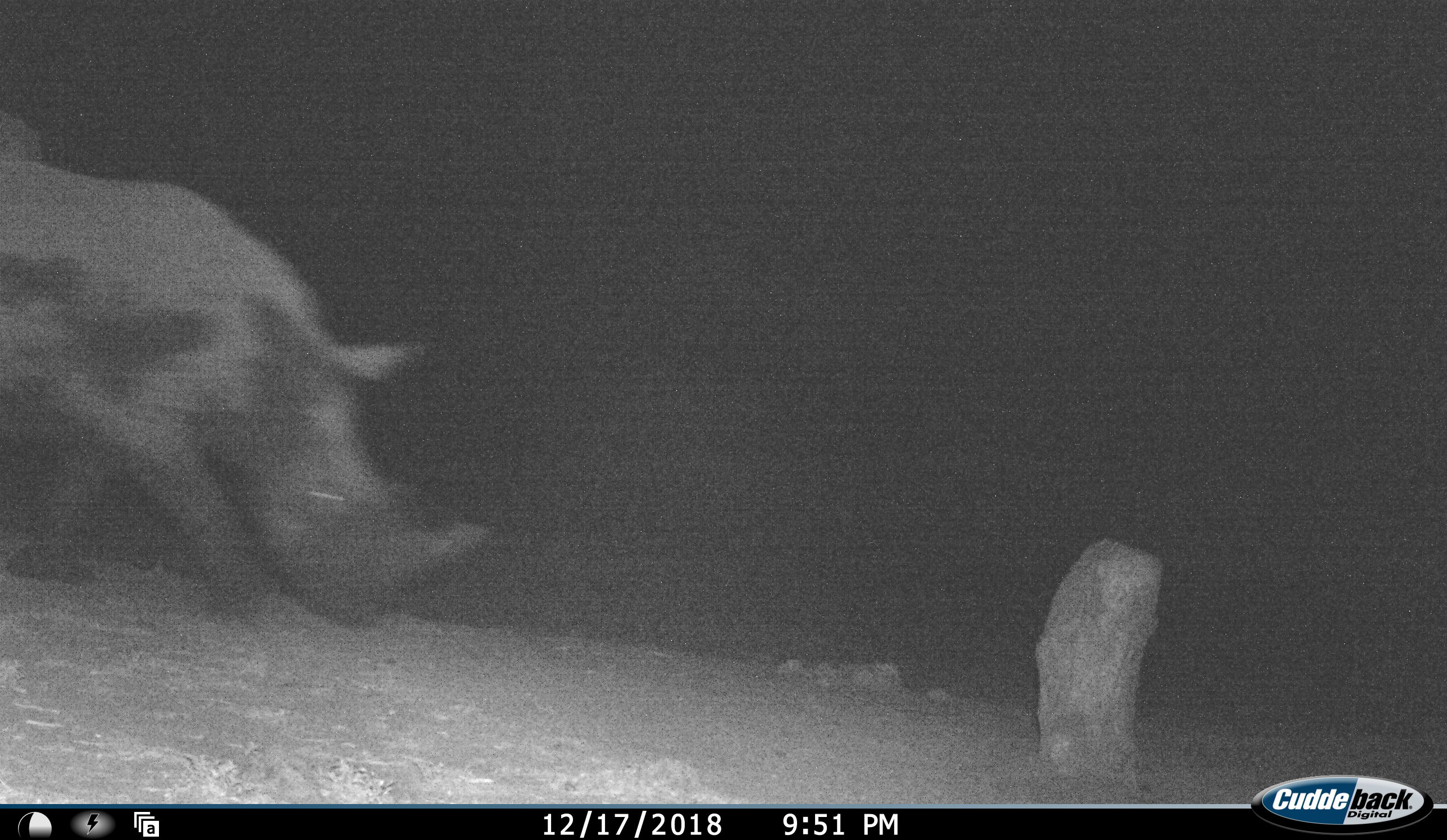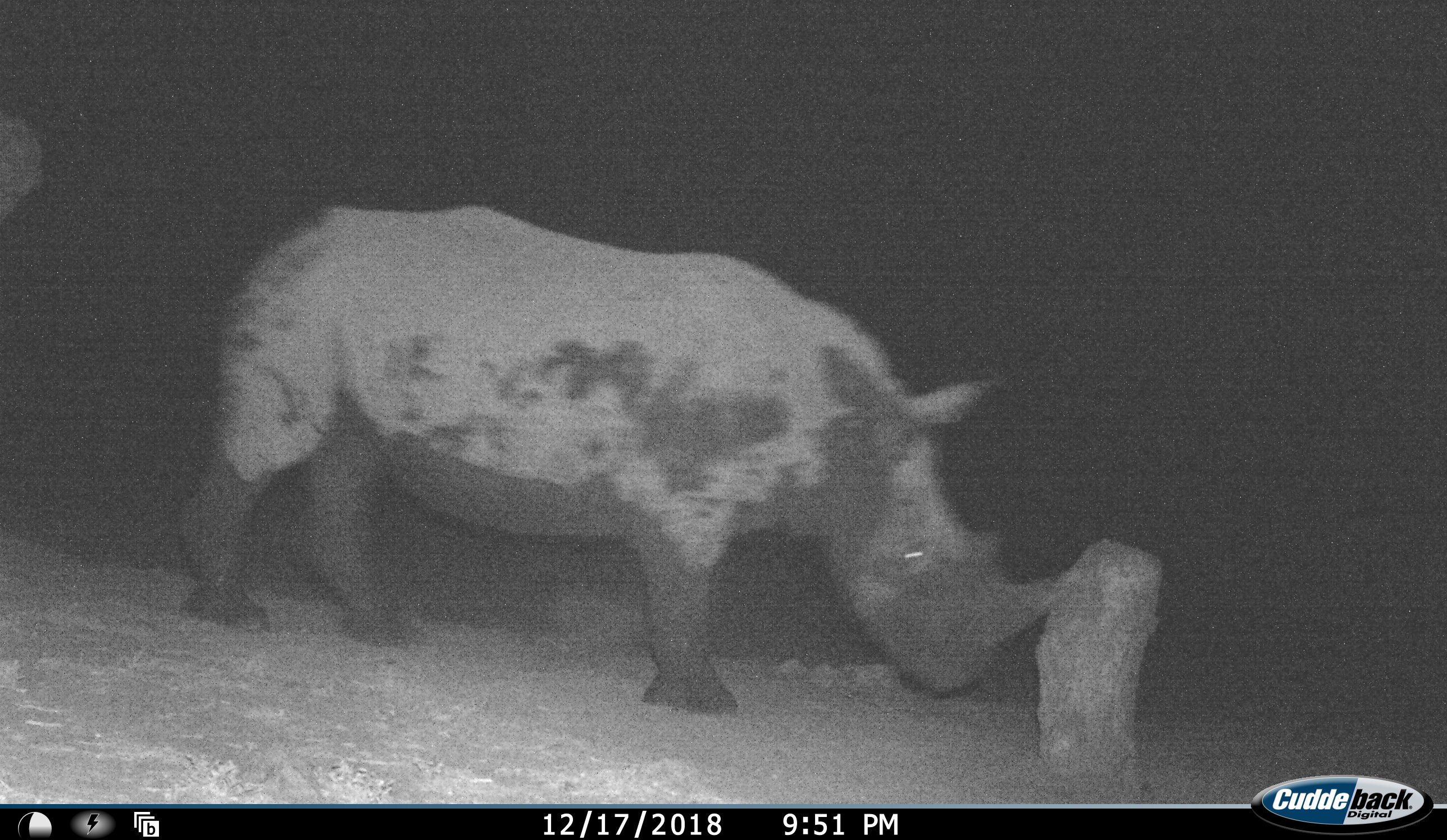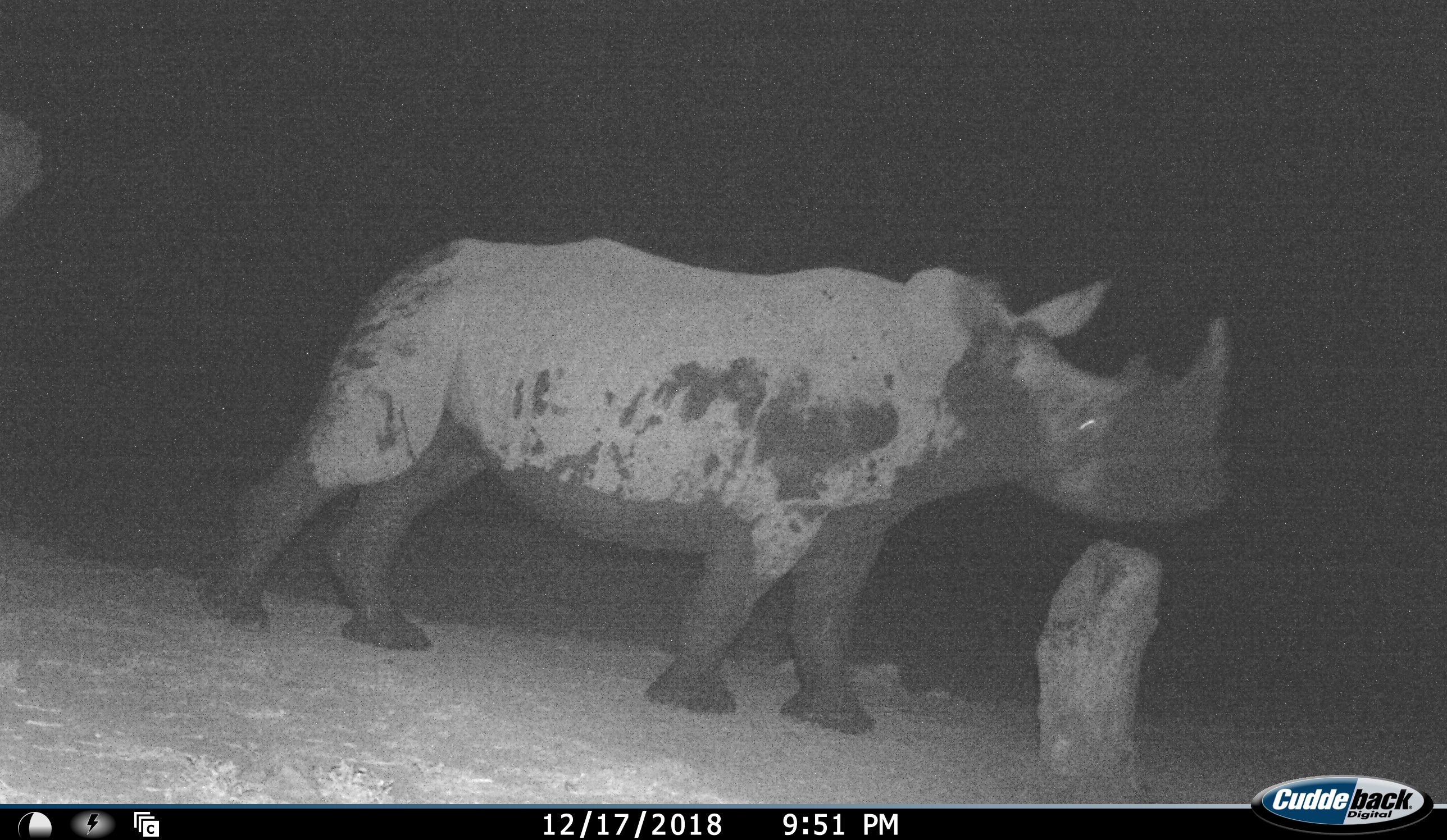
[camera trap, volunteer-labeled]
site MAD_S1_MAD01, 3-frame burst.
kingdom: Animalia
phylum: Chordata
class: Mammalia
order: Perissodactyla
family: Rhinocerotidae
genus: Ceratotherium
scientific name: Ceratotherium simum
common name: white rhinoceros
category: rhinoceroswhite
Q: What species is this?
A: Rhinoceroswhite (white rhinoceros) (Ceratotherium simum).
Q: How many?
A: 1.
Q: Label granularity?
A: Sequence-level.